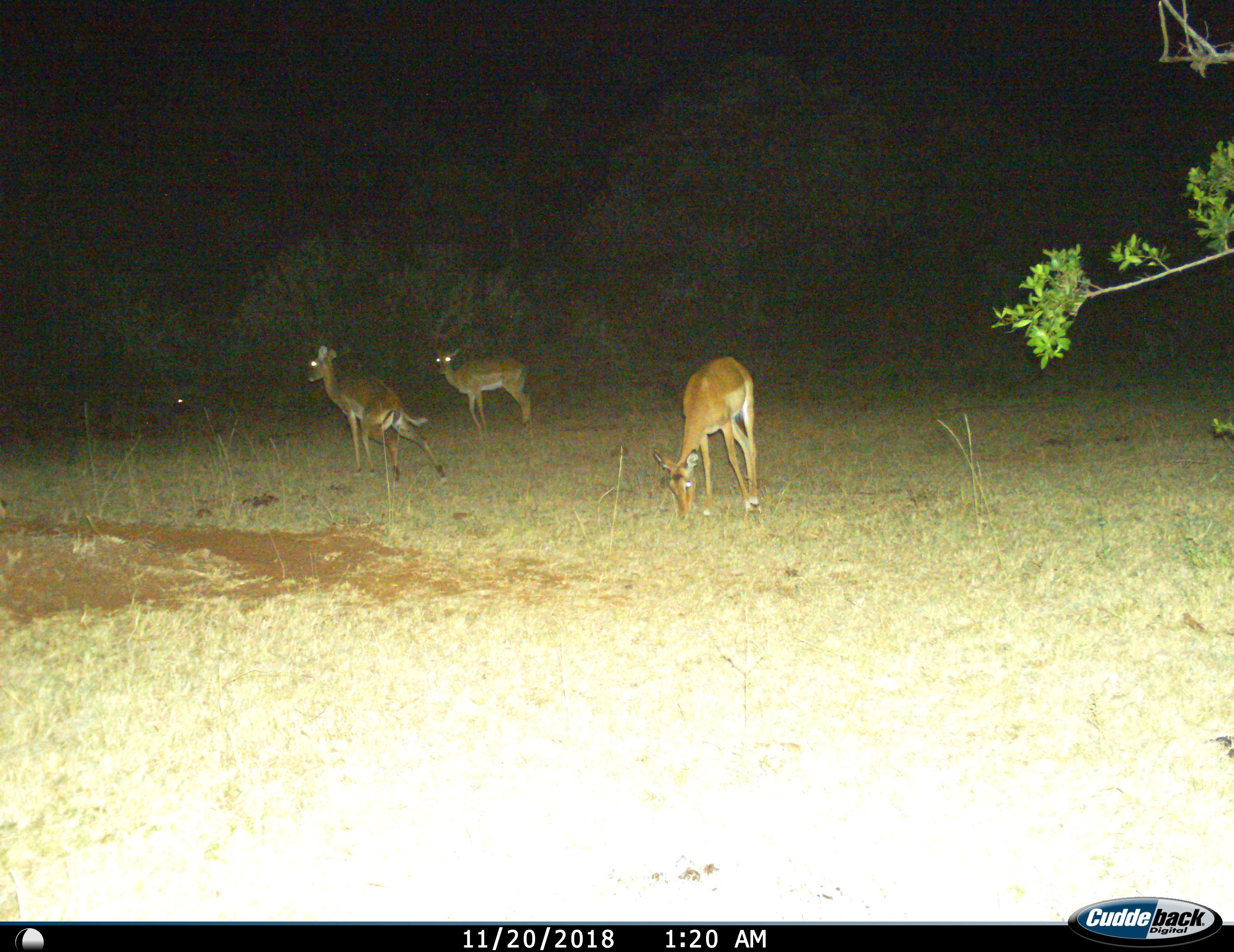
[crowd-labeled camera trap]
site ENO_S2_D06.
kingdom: Animalia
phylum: Chordata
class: Mammalia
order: Artiodactyla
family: Bovidae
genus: Aepyceros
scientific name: Aepyceros melampus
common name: impala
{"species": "impala (Aepyceros melampus)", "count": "3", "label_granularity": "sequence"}